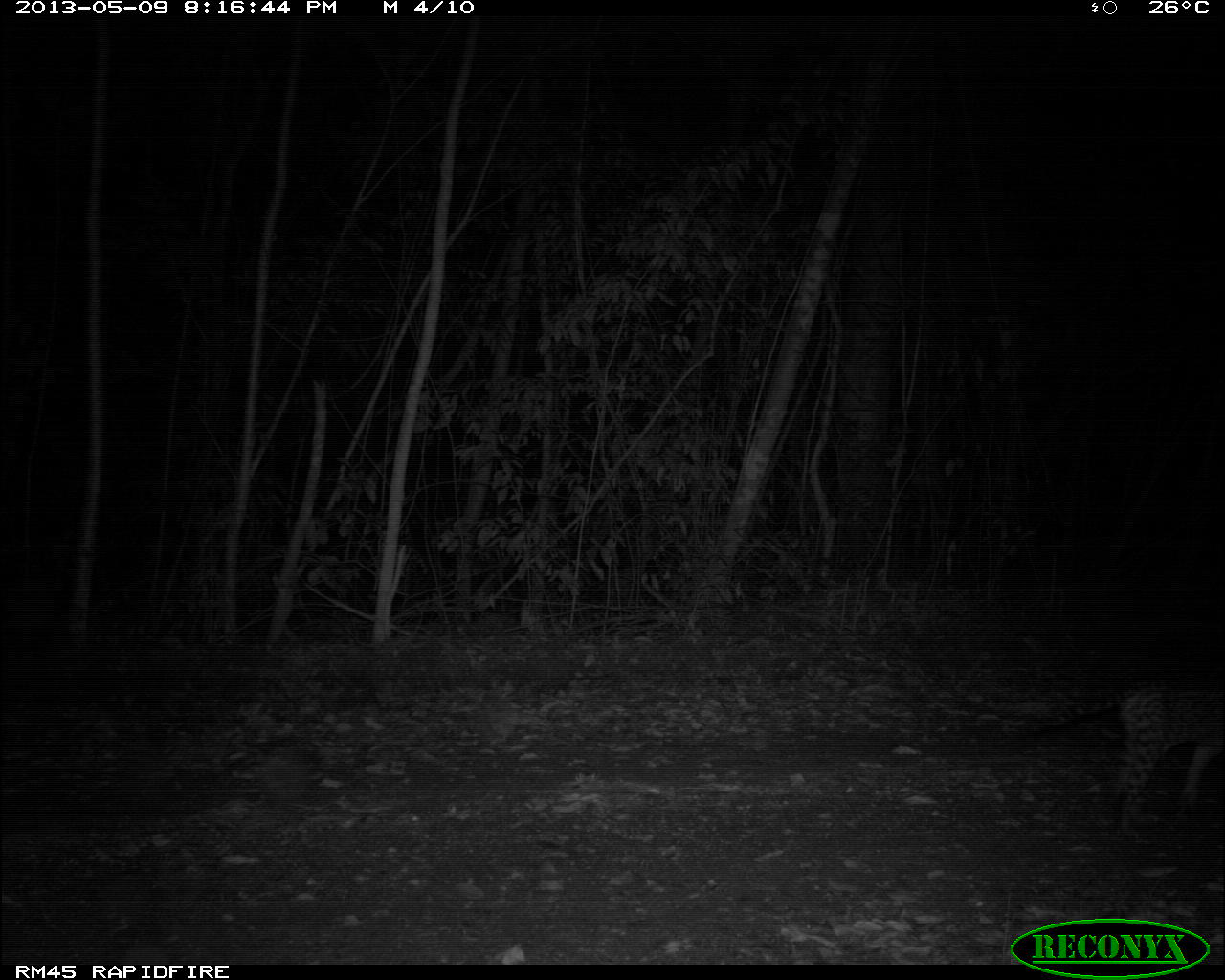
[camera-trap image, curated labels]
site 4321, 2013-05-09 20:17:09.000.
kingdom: Animalia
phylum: Chordata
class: Mammalia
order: Carnivora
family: Felidae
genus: Leopardus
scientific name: Leopardus pardalis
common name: ocelot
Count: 1.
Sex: male.